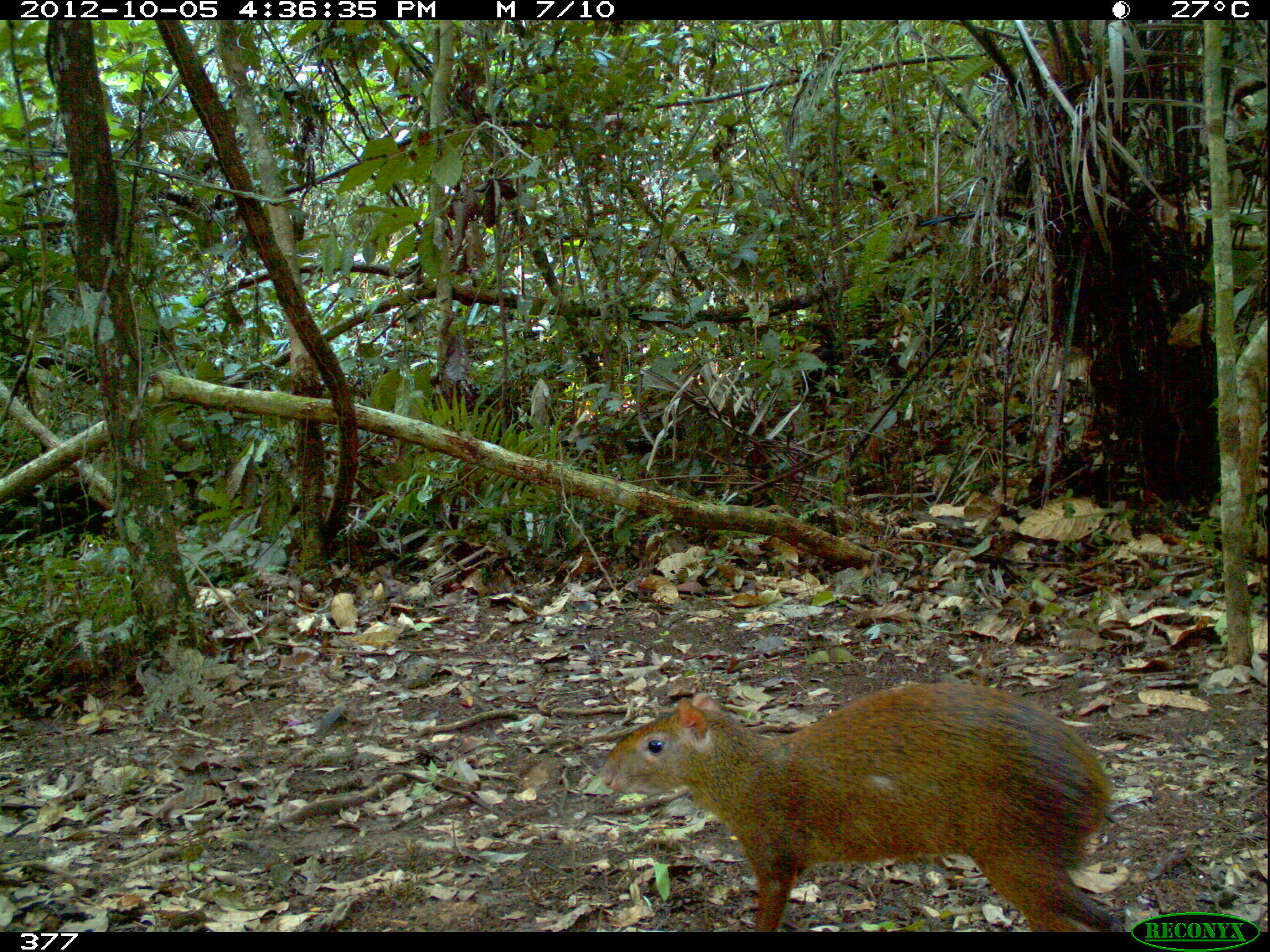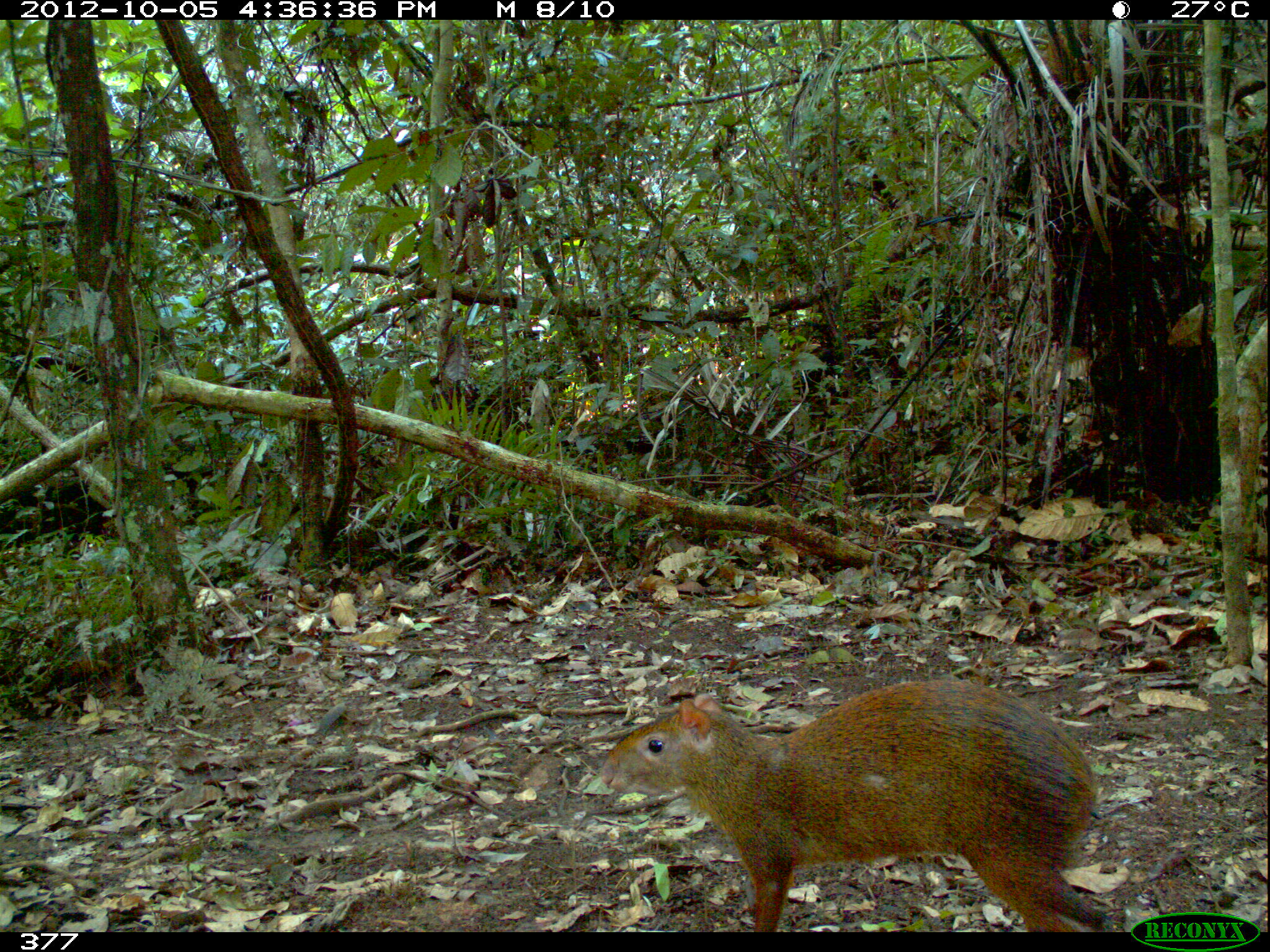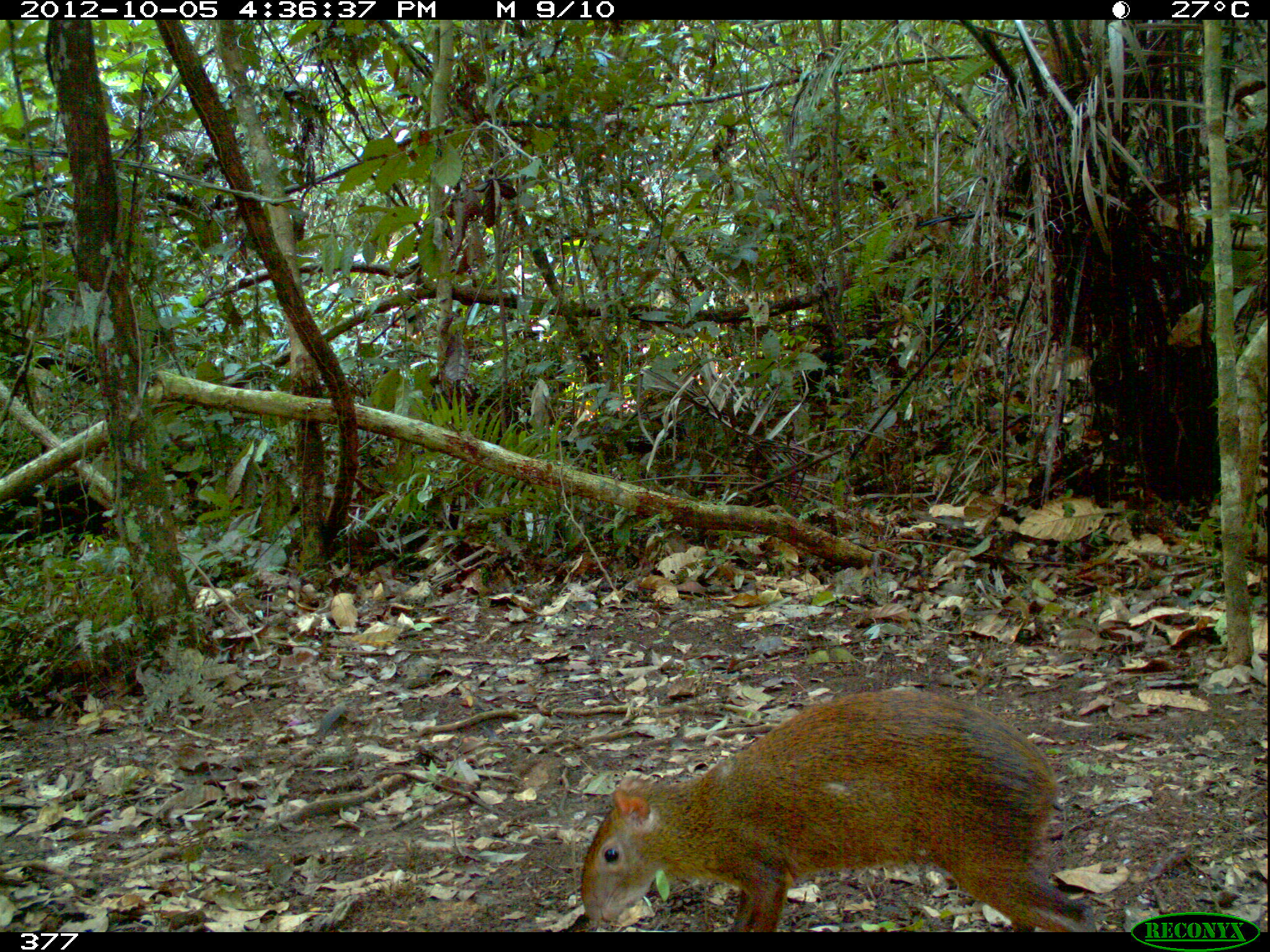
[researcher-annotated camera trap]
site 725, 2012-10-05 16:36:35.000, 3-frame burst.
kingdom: Animalia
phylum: Chordata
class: Mammalia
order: Rodentia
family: Dasyproctidae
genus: Dasyprocta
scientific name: Dasyprocta punctata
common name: central american agouti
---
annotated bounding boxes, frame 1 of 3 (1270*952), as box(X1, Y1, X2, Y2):
dasyprocta punctata: box(599, 680, 1124, 932)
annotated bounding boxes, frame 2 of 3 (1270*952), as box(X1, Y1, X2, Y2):
dasyprocta punctata: box(598, 678, 1114, 932)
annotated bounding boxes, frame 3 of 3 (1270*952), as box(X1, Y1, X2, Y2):
dasyprocta punctata: box(578, 688, 1097, 932)